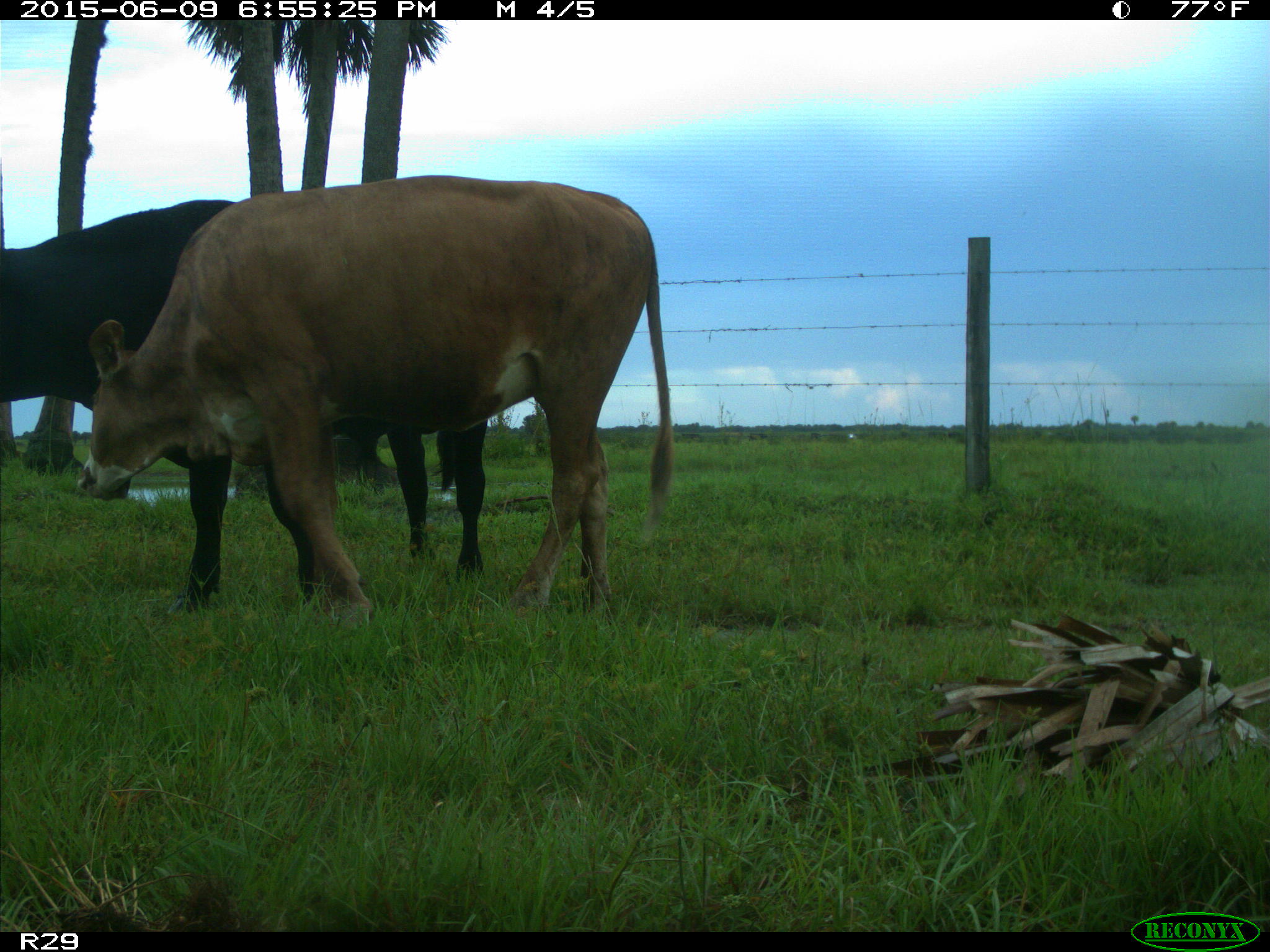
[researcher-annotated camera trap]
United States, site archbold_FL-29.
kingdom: Animalia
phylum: Chordata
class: Mammalia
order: Artiodactyla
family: Bovidae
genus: Bos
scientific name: Bos taurus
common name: domestic cow